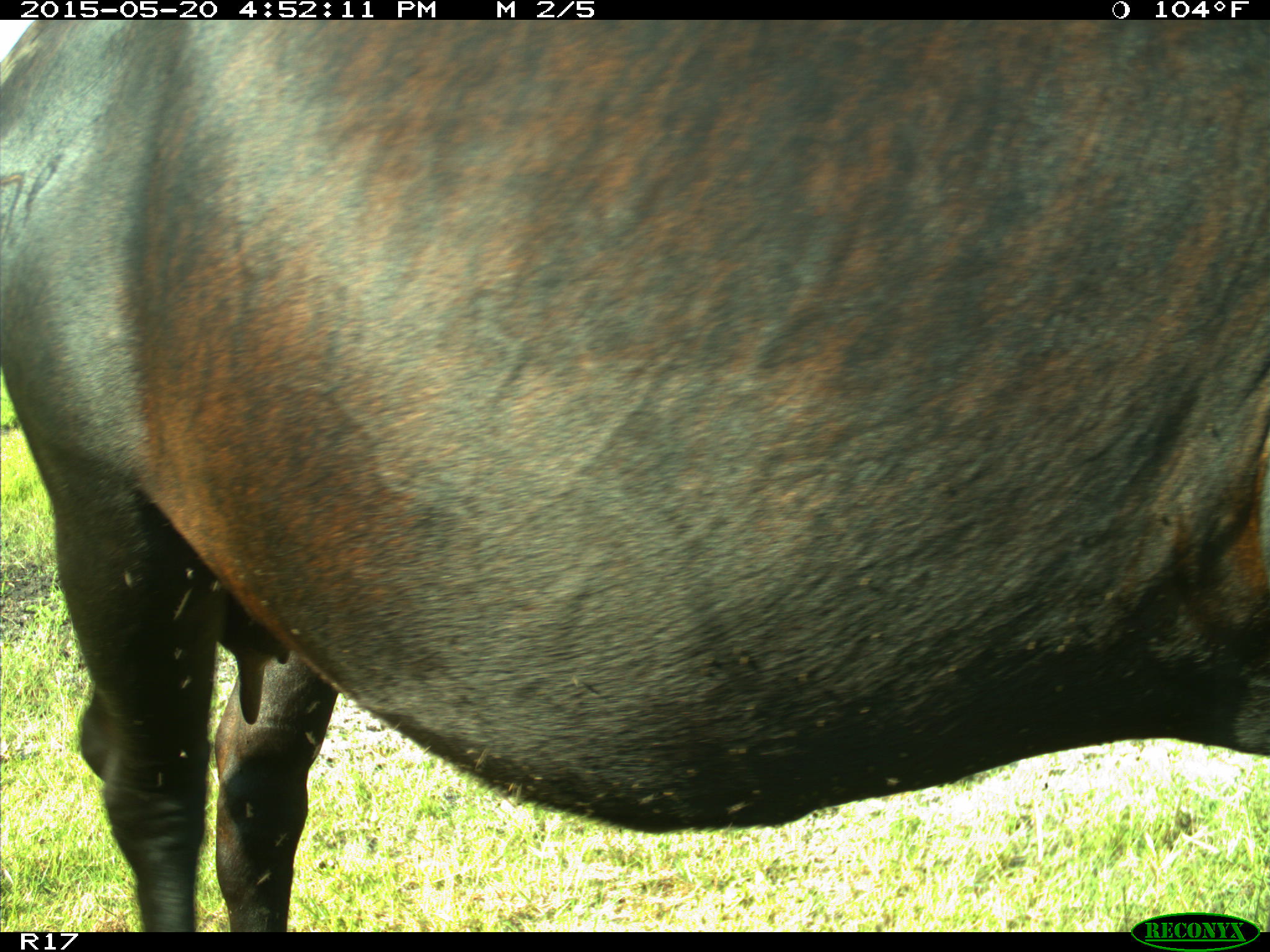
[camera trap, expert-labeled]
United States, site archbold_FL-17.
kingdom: Animalia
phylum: Chordata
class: Mammalia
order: Artiodactyla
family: Bovidae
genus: Bos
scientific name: Bos taurus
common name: domestic cow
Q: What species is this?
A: Bos taurus (domestic cow).